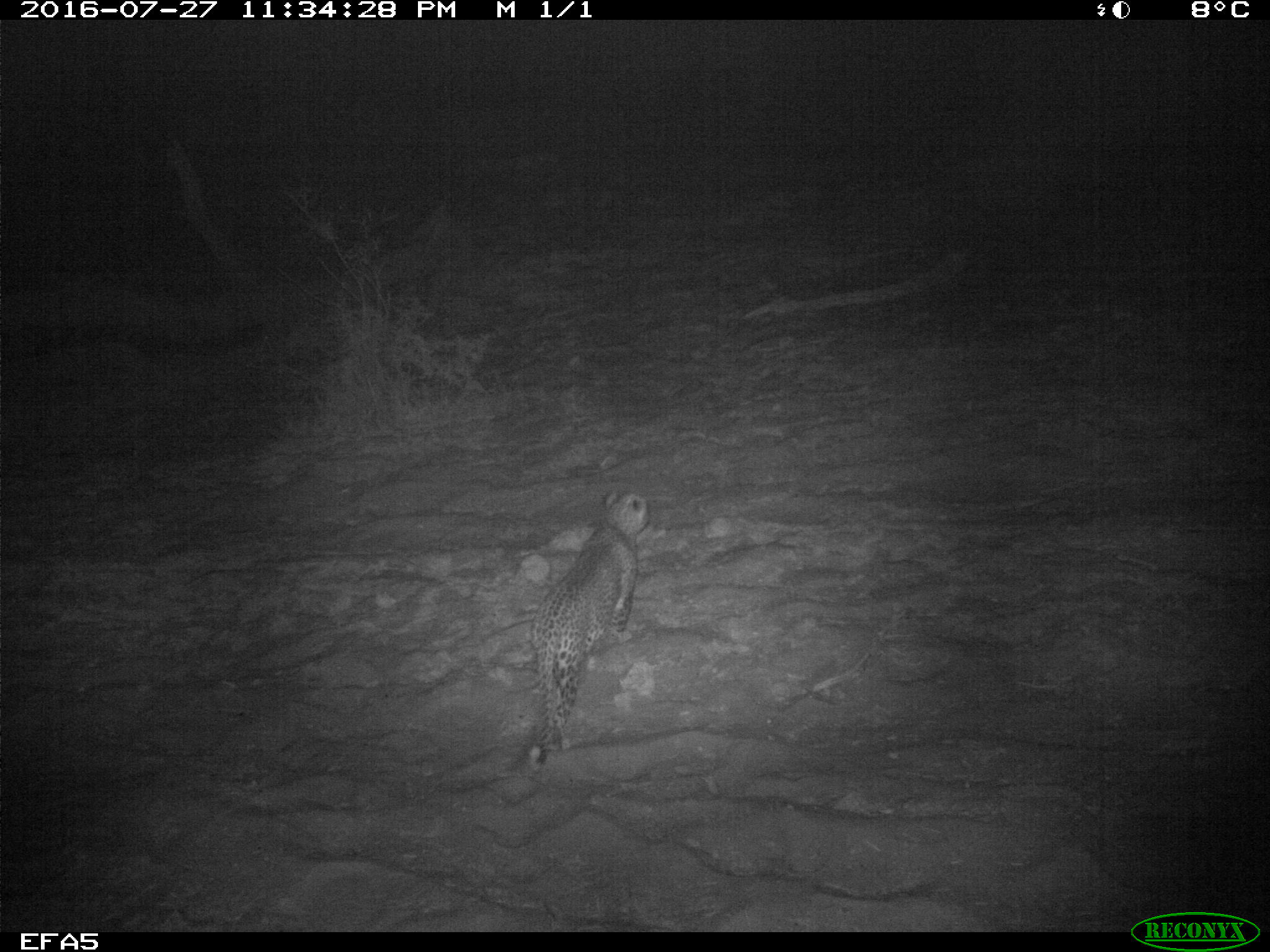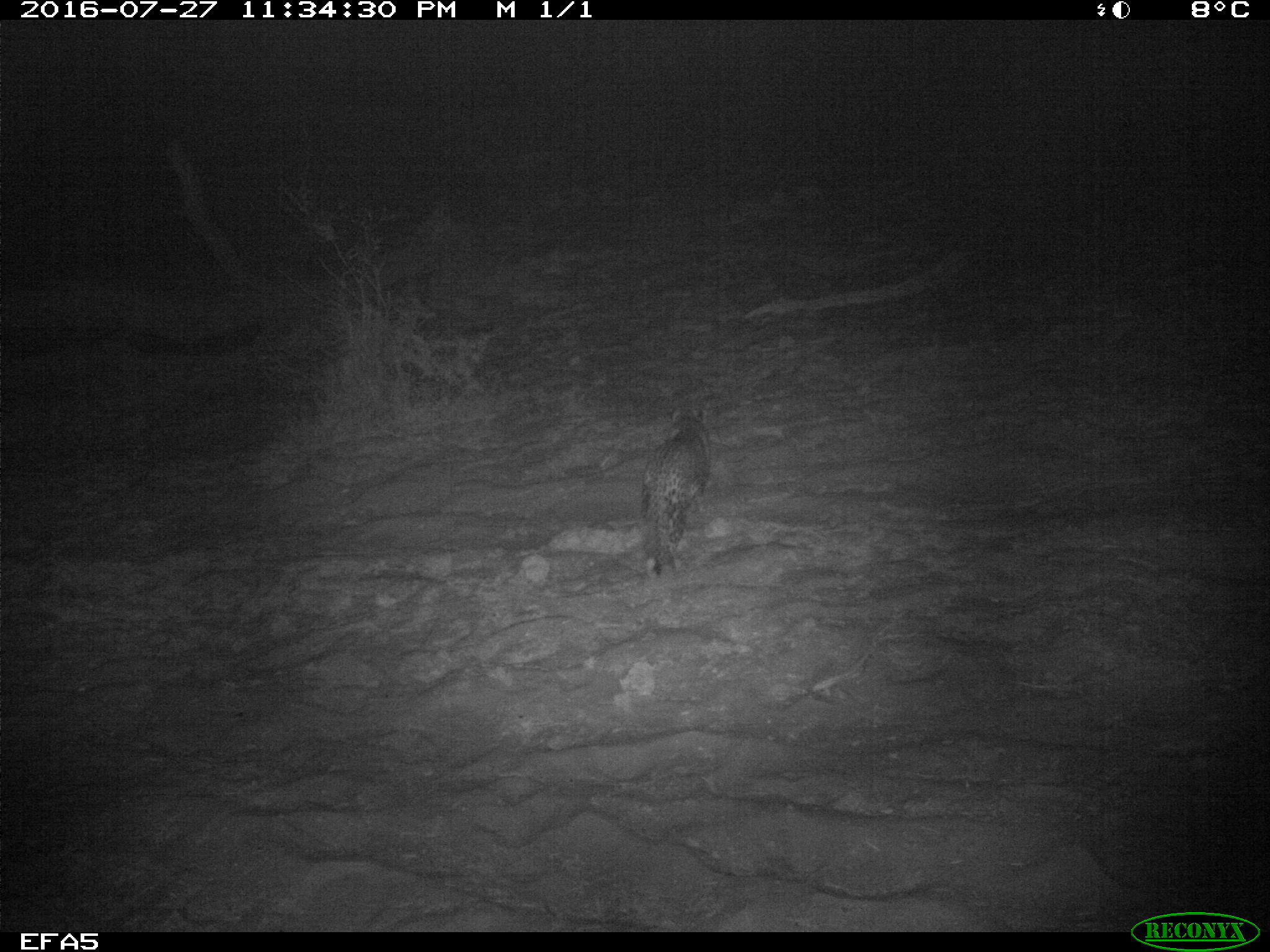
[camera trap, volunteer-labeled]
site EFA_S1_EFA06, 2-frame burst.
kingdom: Animalia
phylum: Chordata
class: Mammalia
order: Carnivora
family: Felidae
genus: Acinonyx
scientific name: Acinonyx jubatus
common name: cheetah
Cheetah (Acinonyx jubatus), count 1. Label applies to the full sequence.